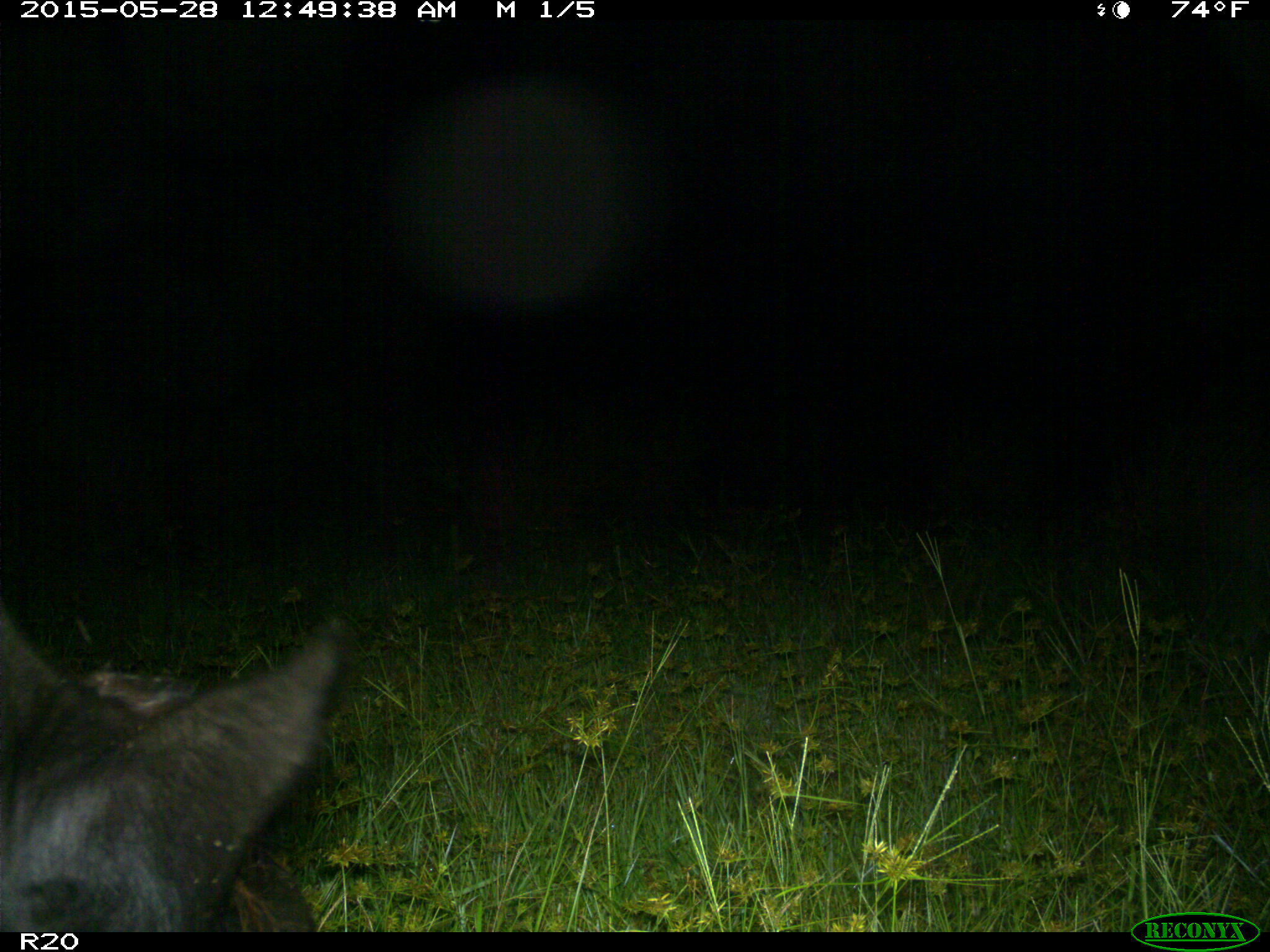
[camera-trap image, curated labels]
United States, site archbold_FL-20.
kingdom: Animalia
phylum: Chordata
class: Mammalia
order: Artiodactyla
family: Bovidae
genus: Bos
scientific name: Bos taurus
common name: domestic cow